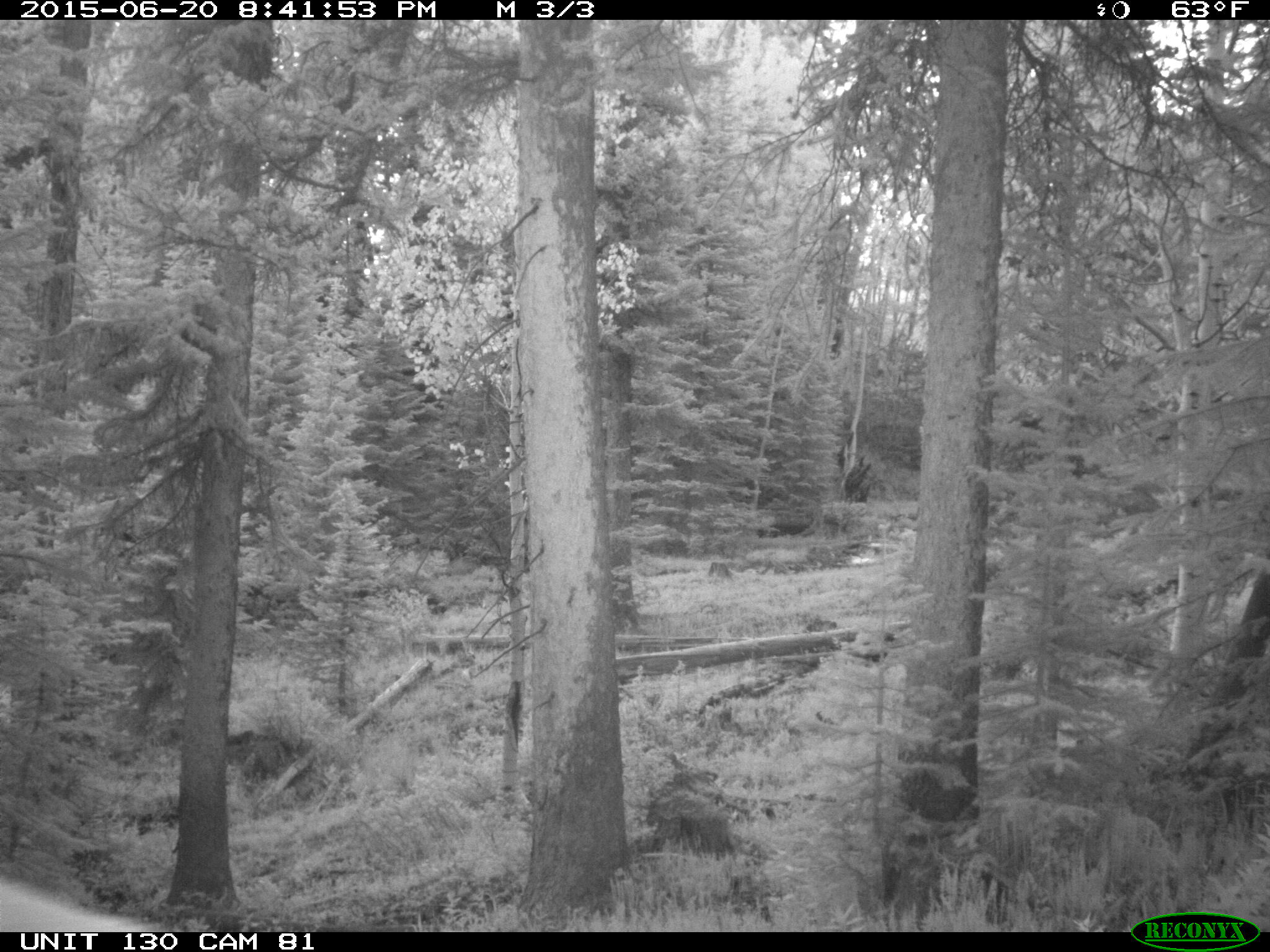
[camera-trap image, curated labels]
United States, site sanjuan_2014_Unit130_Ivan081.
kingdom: Animalia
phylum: Chordata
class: Mammalia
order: Artiodactyla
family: Cervidae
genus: Cervus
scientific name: Cervus elaphus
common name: red deer